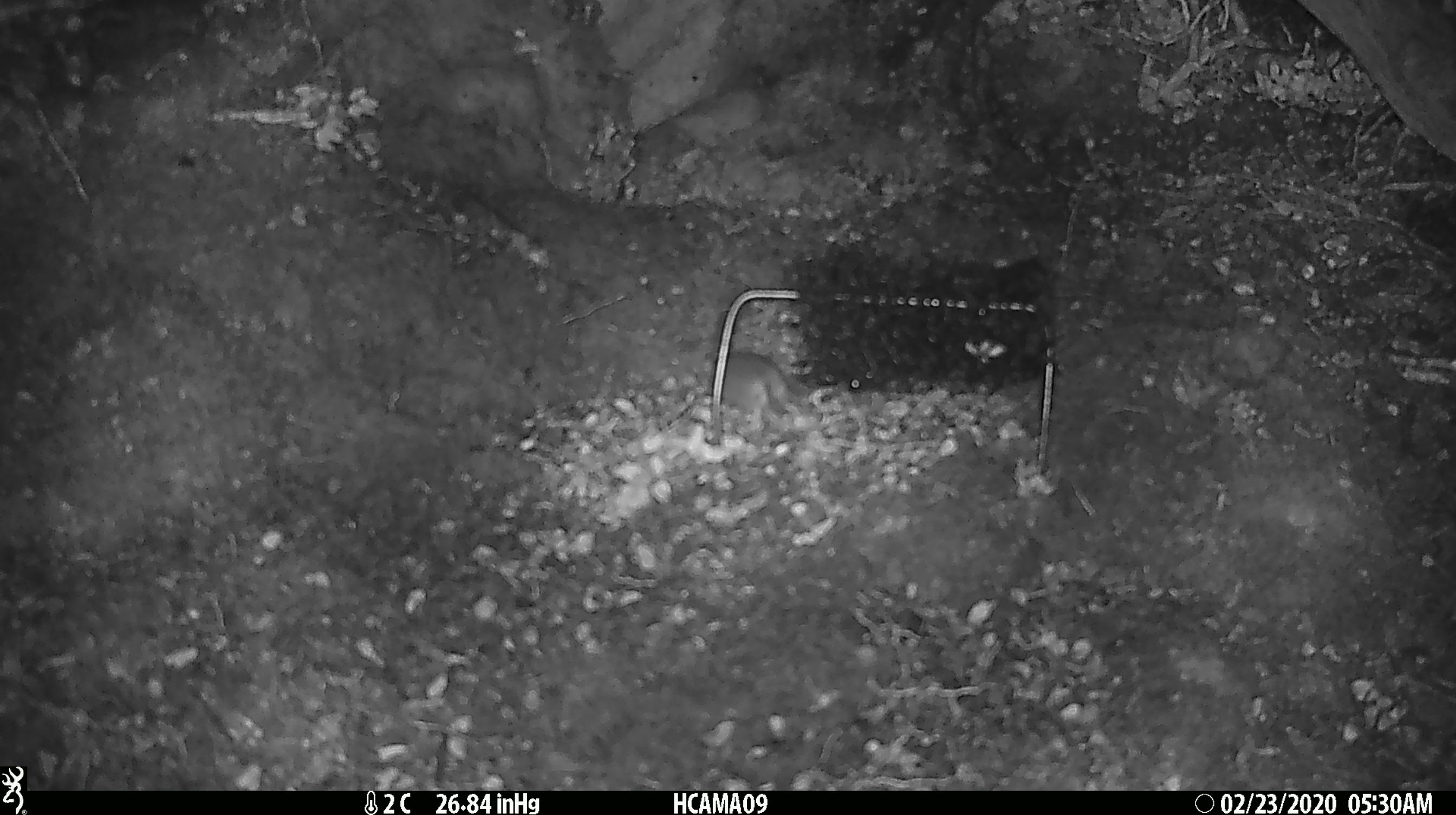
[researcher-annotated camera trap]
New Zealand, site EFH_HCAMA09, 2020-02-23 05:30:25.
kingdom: Animalia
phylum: Chordata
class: Mammalia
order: Rodentia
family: Muridae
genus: Mus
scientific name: Mus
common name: mouse